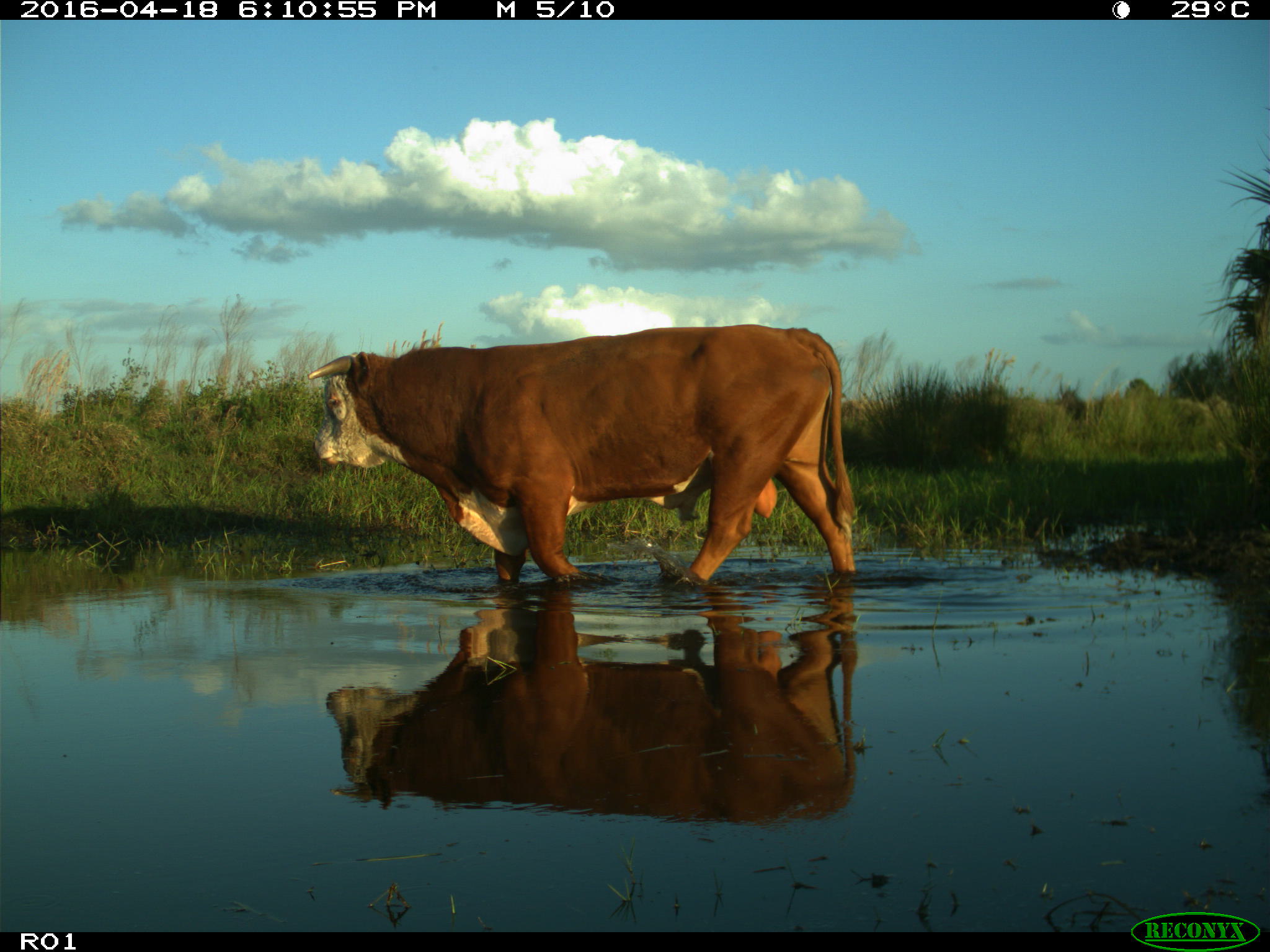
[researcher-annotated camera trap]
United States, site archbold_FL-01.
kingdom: Animalia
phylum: Chordata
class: Mammalia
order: Artiodactyla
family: Bovidae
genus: Bos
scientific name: Bos taurus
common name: domestic cow